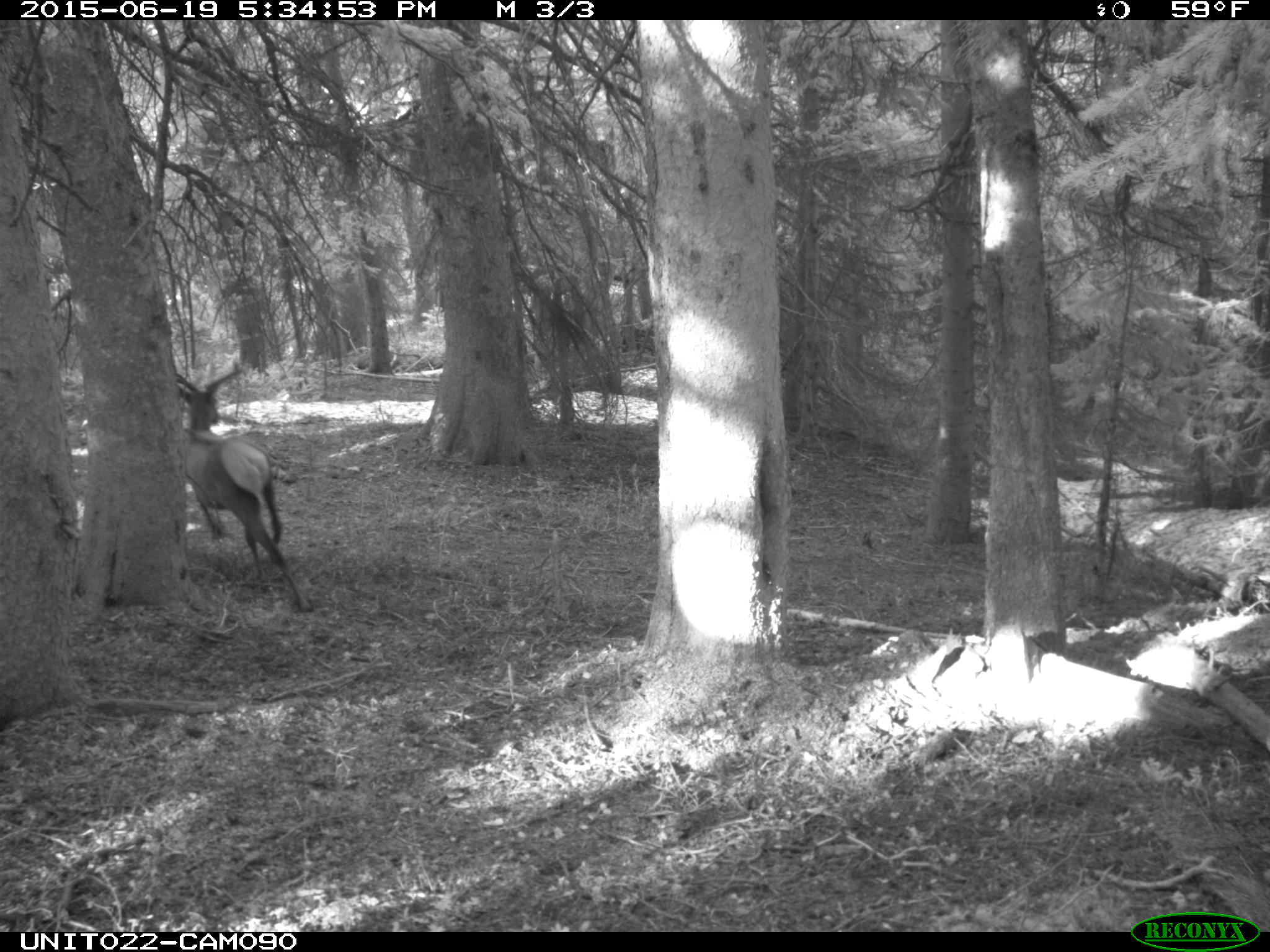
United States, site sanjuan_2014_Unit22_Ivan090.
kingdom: Animalia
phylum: Chordata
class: Mammalia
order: Artiodactyla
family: Cervidae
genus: Cervus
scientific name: Cervus elaphus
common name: red deer